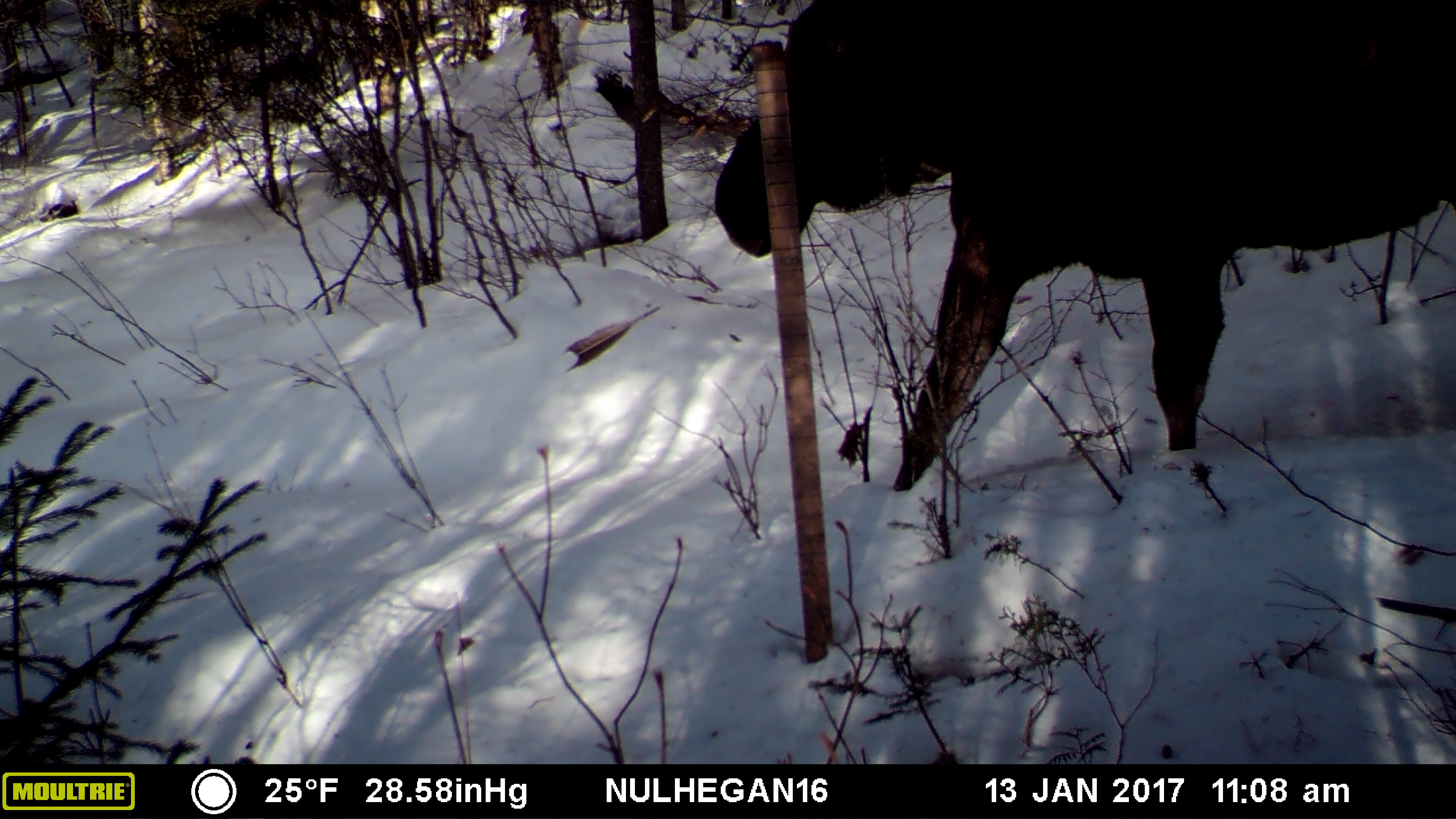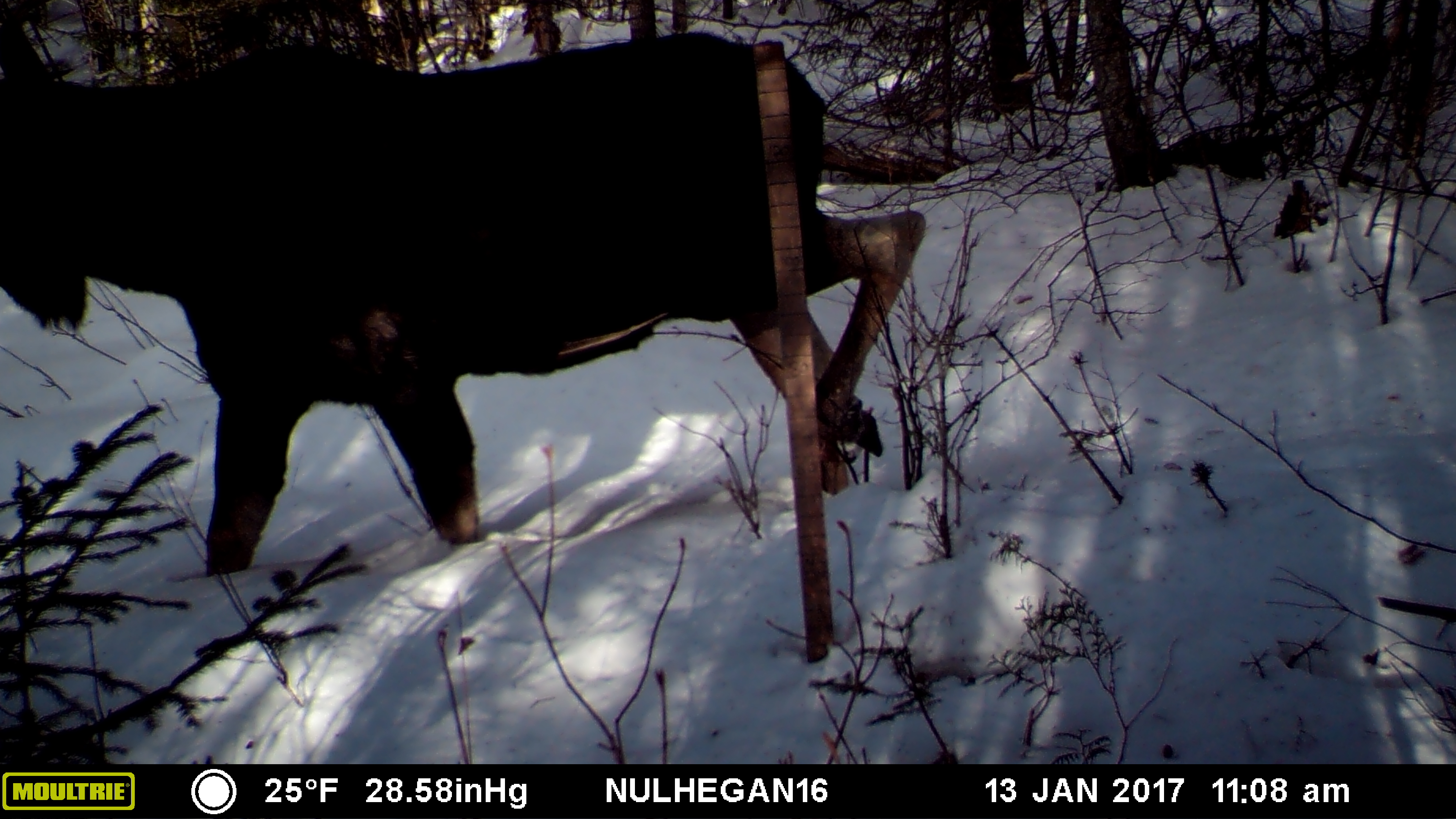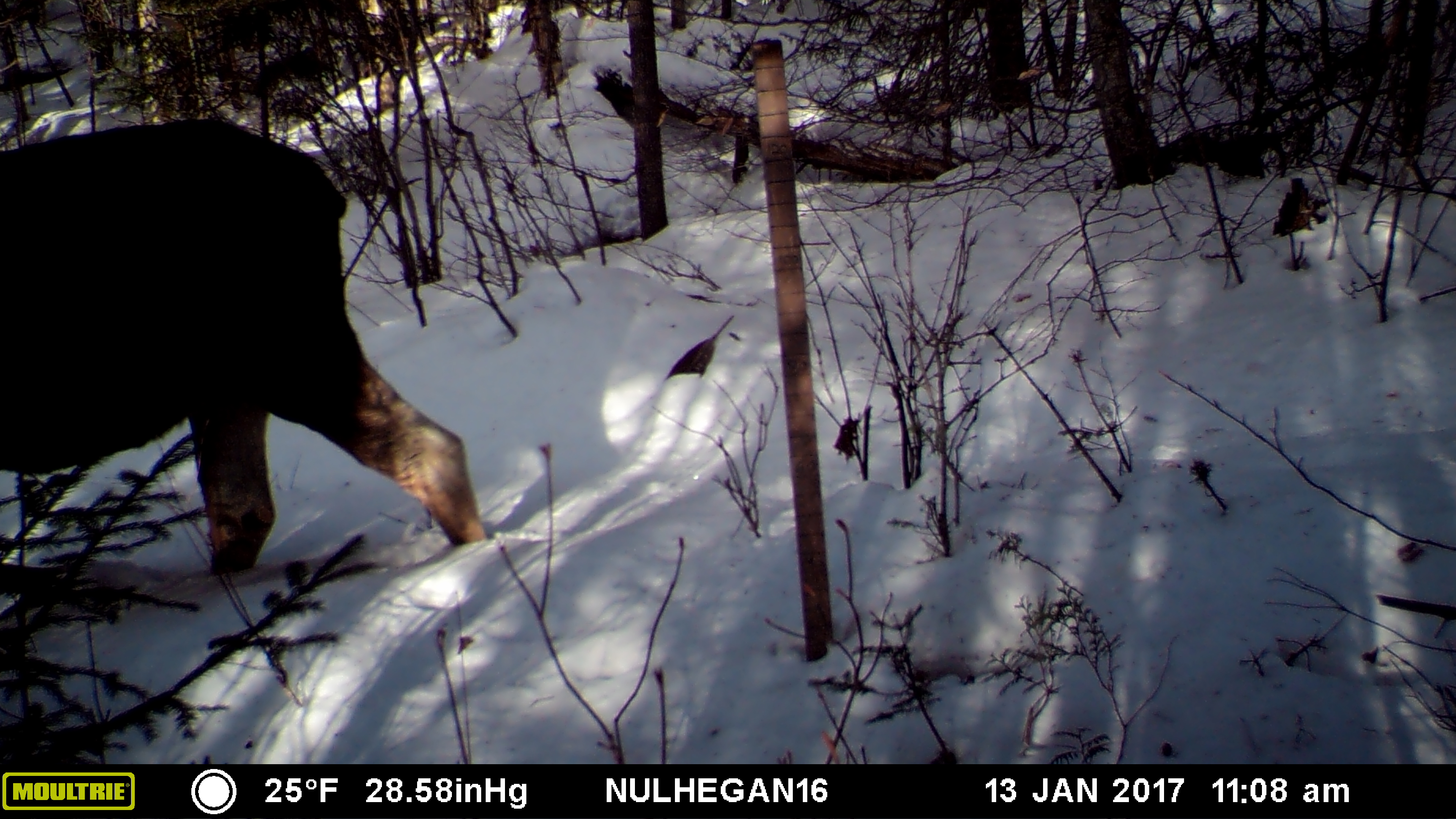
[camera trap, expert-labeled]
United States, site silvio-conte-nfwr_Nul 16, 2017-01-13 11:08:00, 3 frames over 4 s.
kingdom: Animalia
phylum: Chordata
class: Mammalia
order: Artiodactyla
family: Cervidae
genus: Alces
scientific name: Alces alces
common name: moose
Moose (Alces alces).